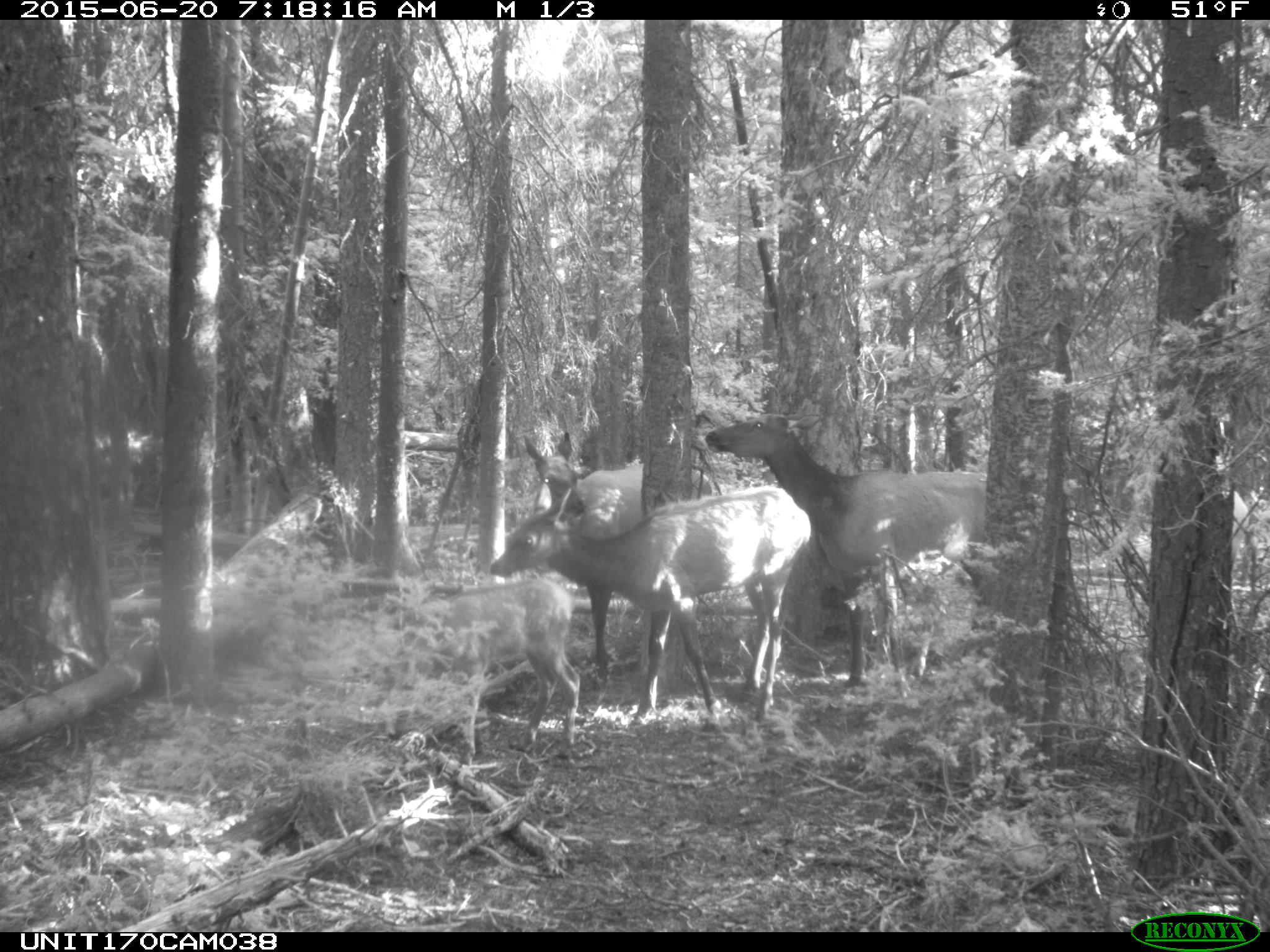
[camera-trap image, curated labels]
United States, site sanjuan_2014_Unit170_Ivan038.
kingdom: Animalia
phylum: Chordata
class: Mammalia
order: Artiodactyla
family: Cervidae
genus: Cervus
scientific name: Cervus elaphus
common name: red deer